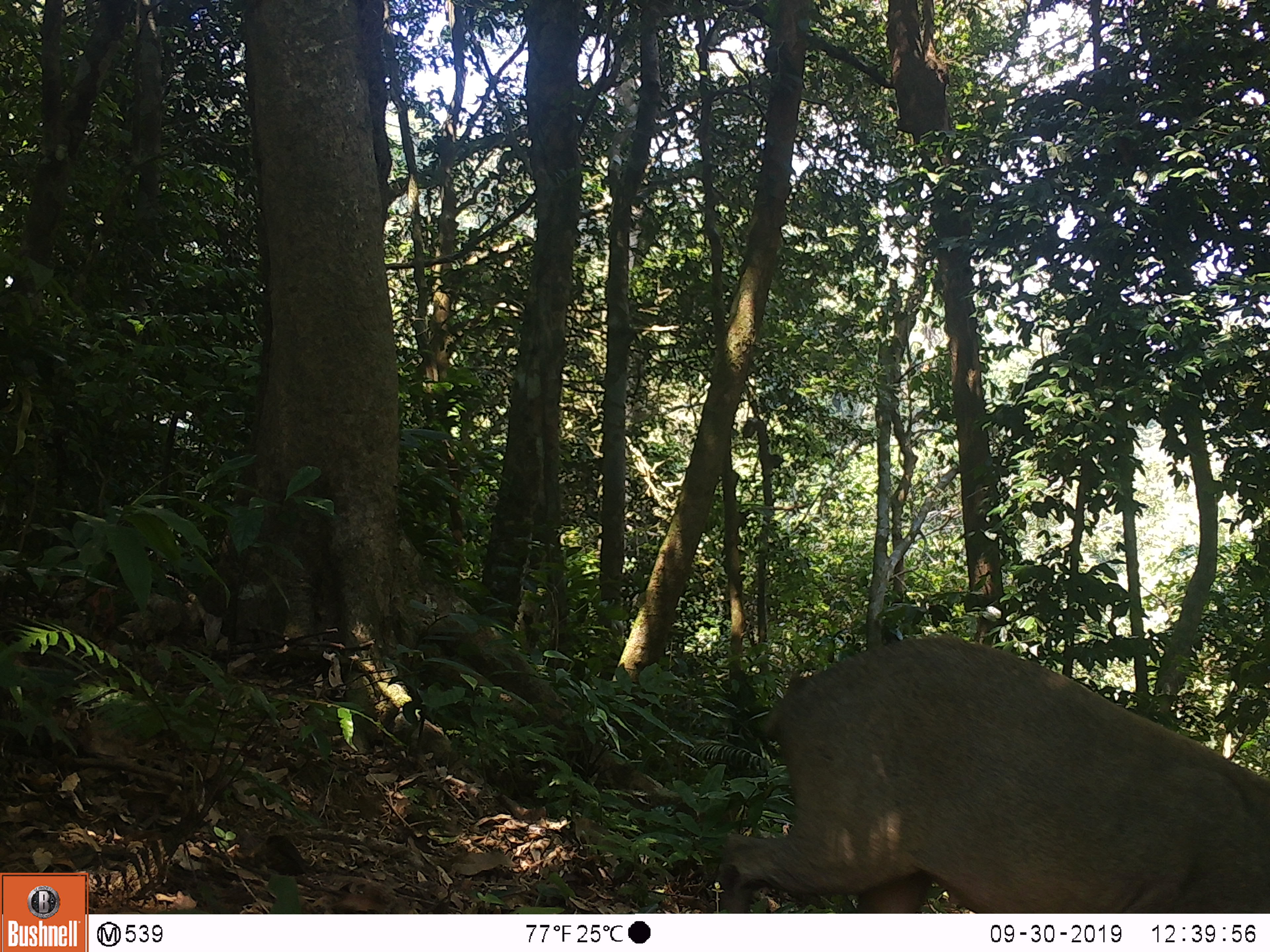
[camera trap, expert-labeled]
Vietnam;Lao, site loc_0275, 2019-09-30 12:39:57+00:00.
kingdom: Animalia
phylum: Chordata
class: Mammalia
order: Artiodactyla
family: Suidae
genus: Sus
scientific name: Sus scrofa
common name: eurasian wild pig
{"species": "eurasian wild pig (Sus scrofa)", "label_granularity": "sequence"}